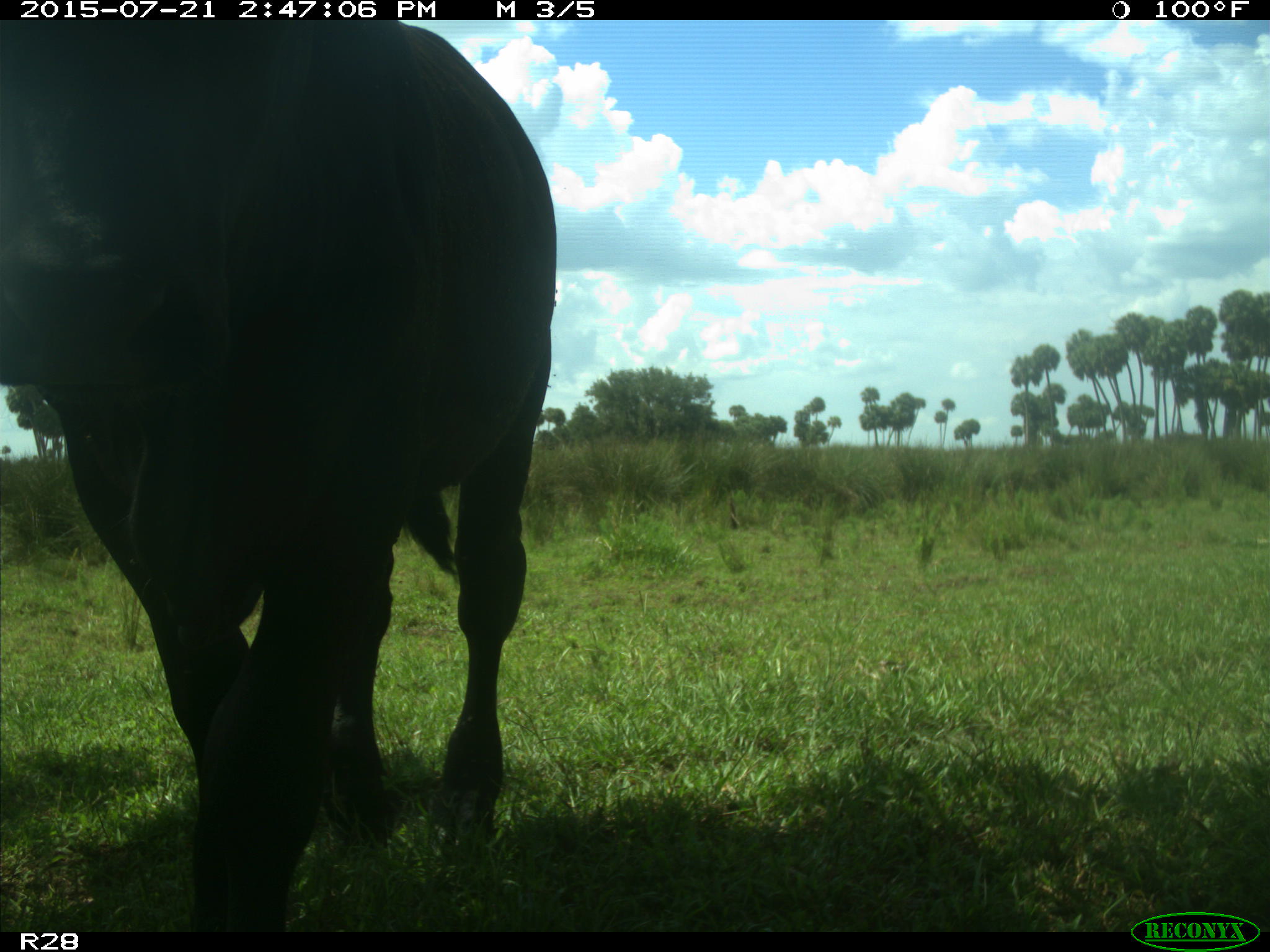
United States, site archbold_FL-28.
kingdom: Animalia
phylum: Chordata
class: Mammalia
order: Artiodactyla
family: Bovidae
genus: Bos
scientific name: Bos taurus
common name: domestic cow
Bos taurus (domestic cow).